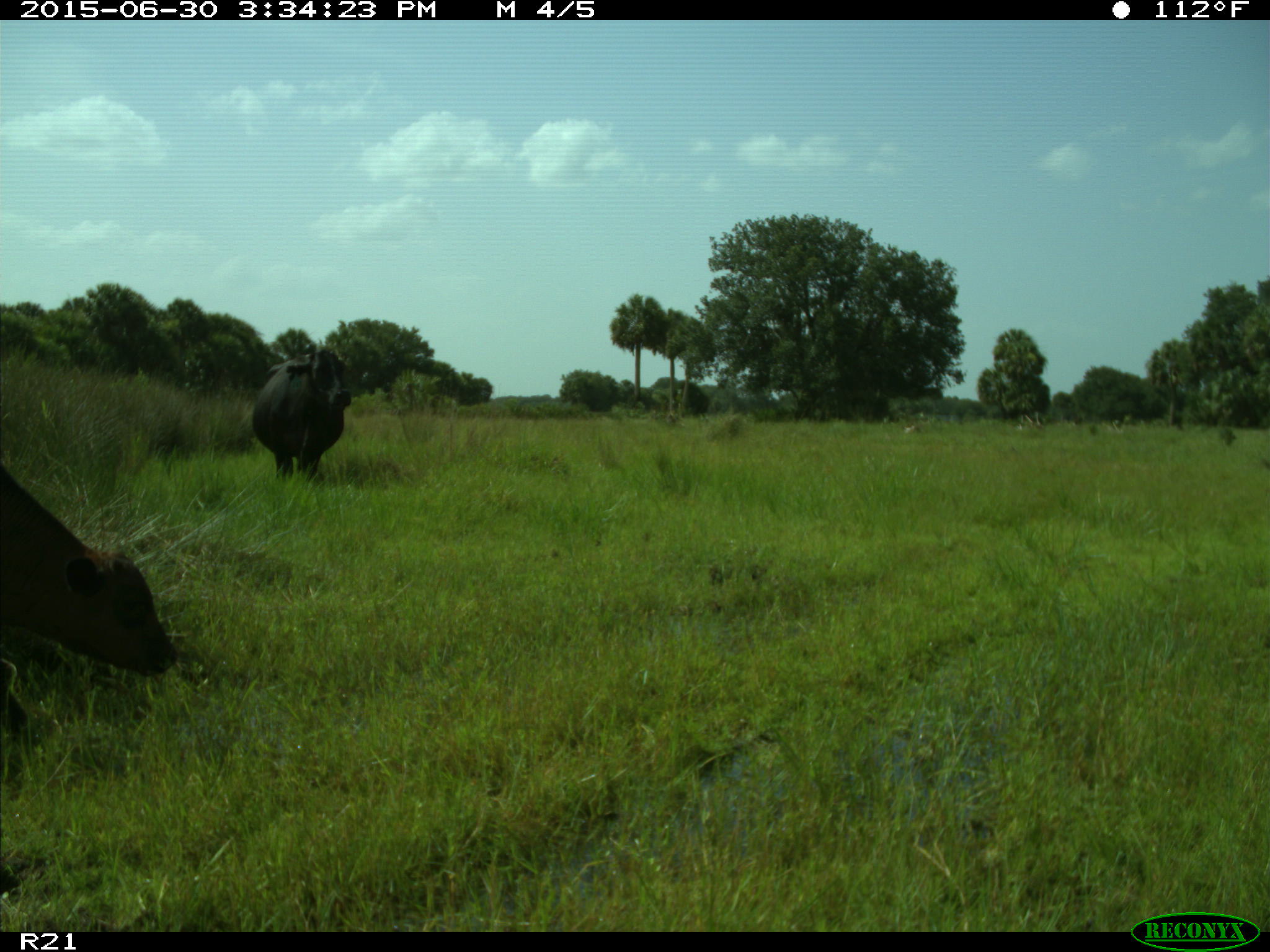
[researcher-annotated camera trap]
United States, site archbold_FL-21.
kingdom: Animalia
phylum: Chordata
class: Mammalia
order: Artiodactyla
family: Bovidae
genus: Bos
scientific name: Bos taurus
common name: domestic cow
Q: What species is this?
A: Bos taurus (domestic cow).